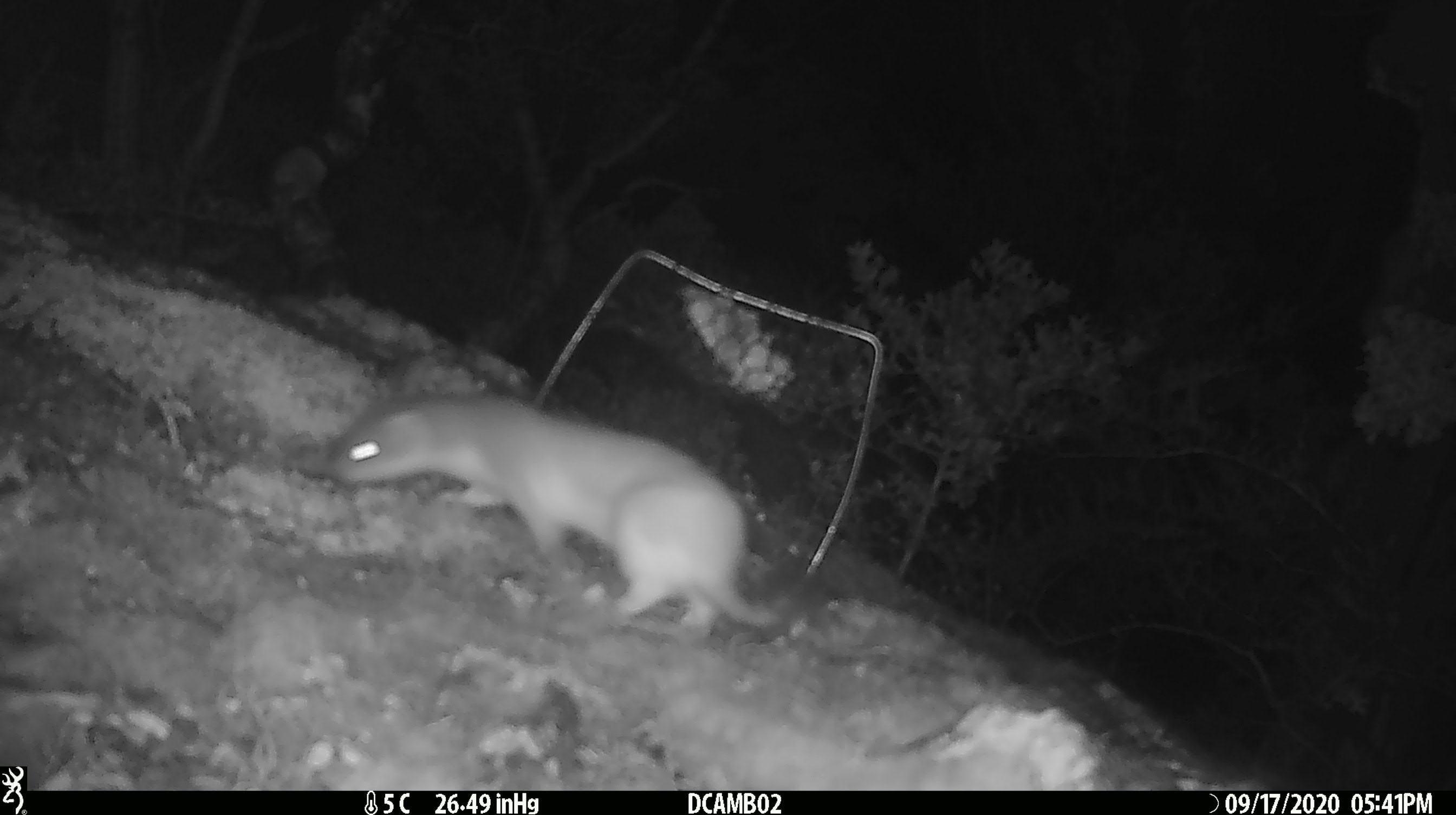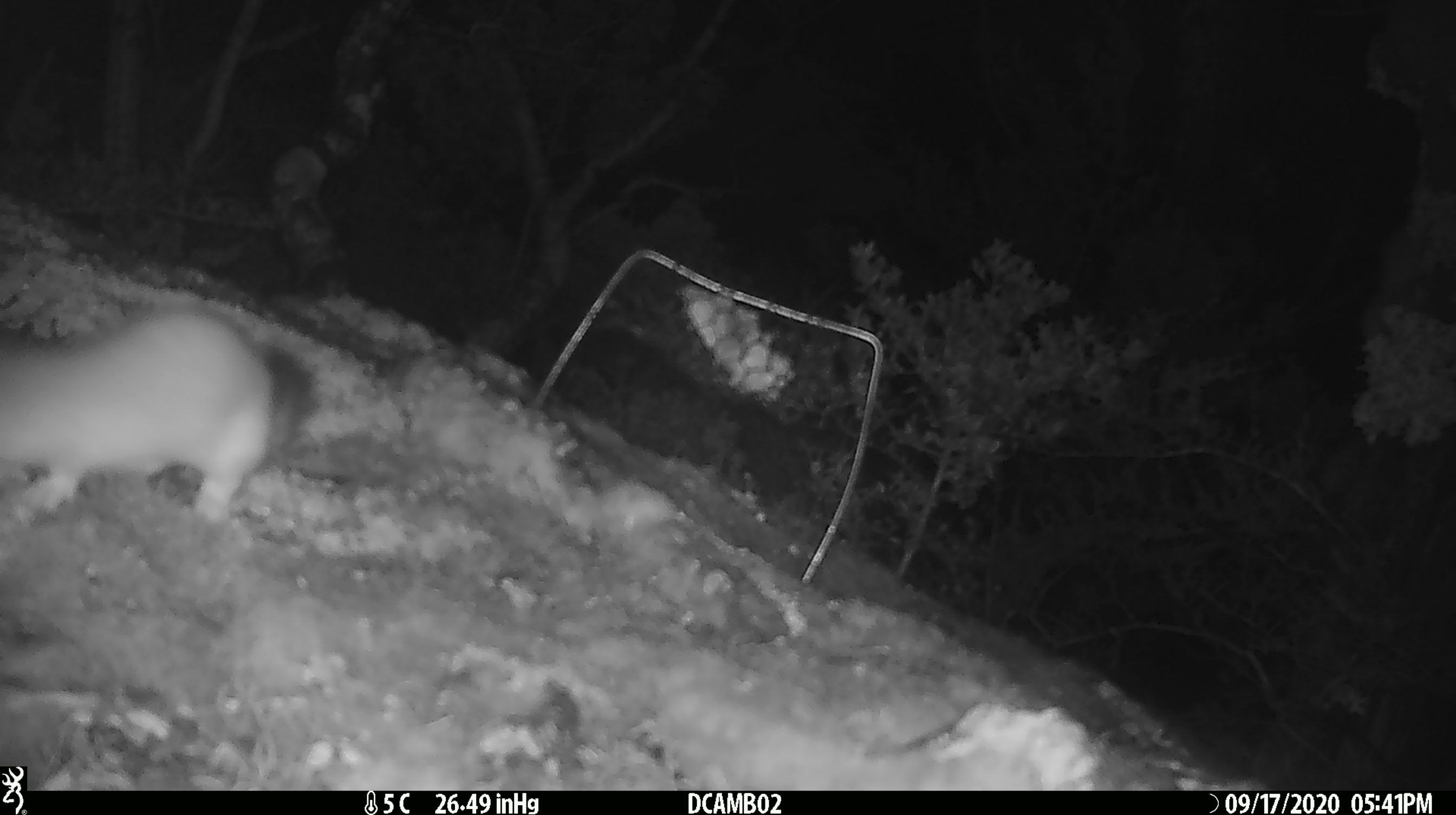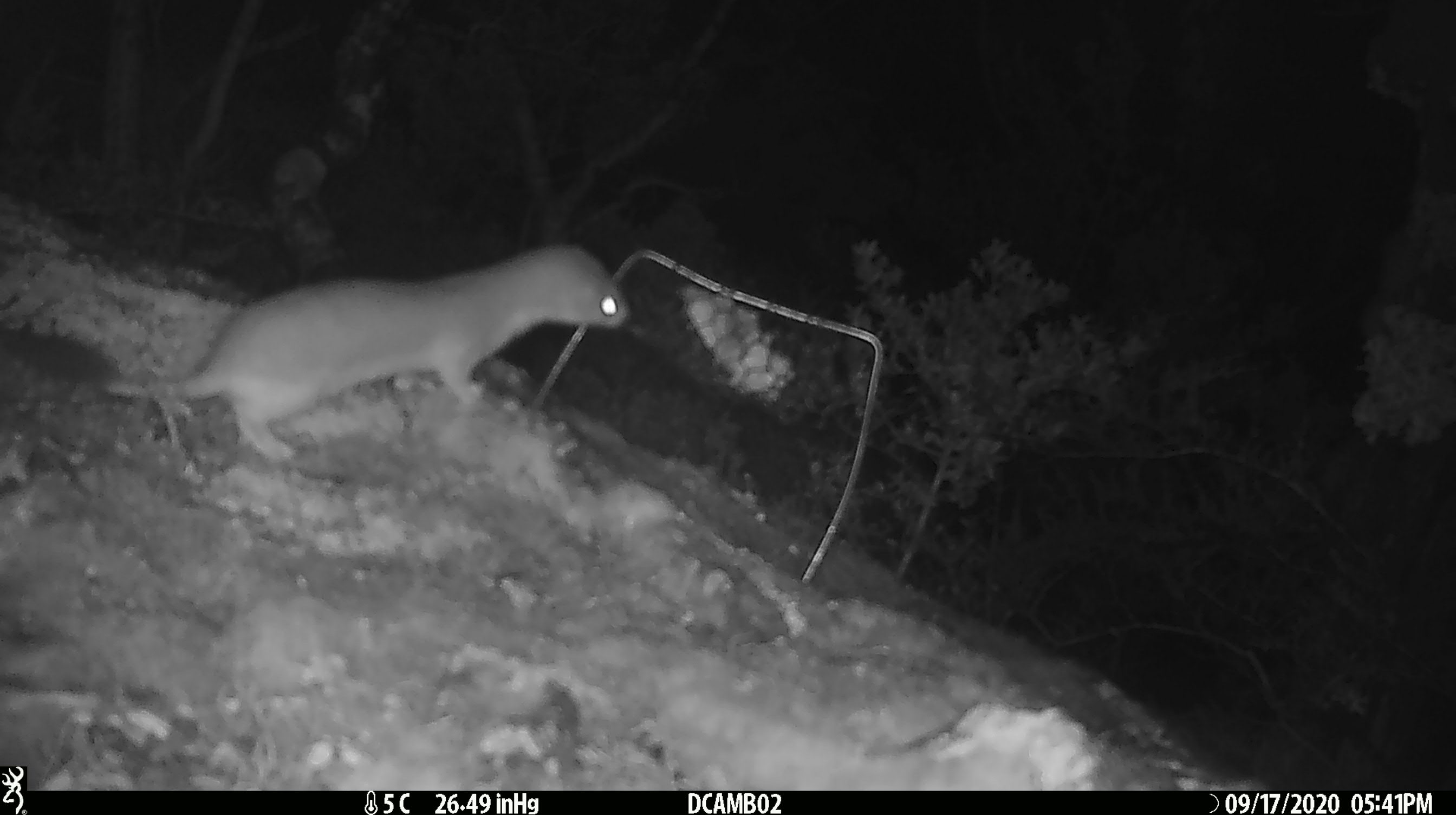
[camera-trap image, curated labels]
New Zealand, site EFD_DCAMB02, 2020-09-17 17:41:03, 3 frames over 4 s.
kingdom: Animalia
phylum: Chordata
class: Mammalia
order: Carnivora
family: Mustelidae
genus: Mustela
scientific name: Mustela erminea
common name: stoat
Stoat (Mustela erminea).